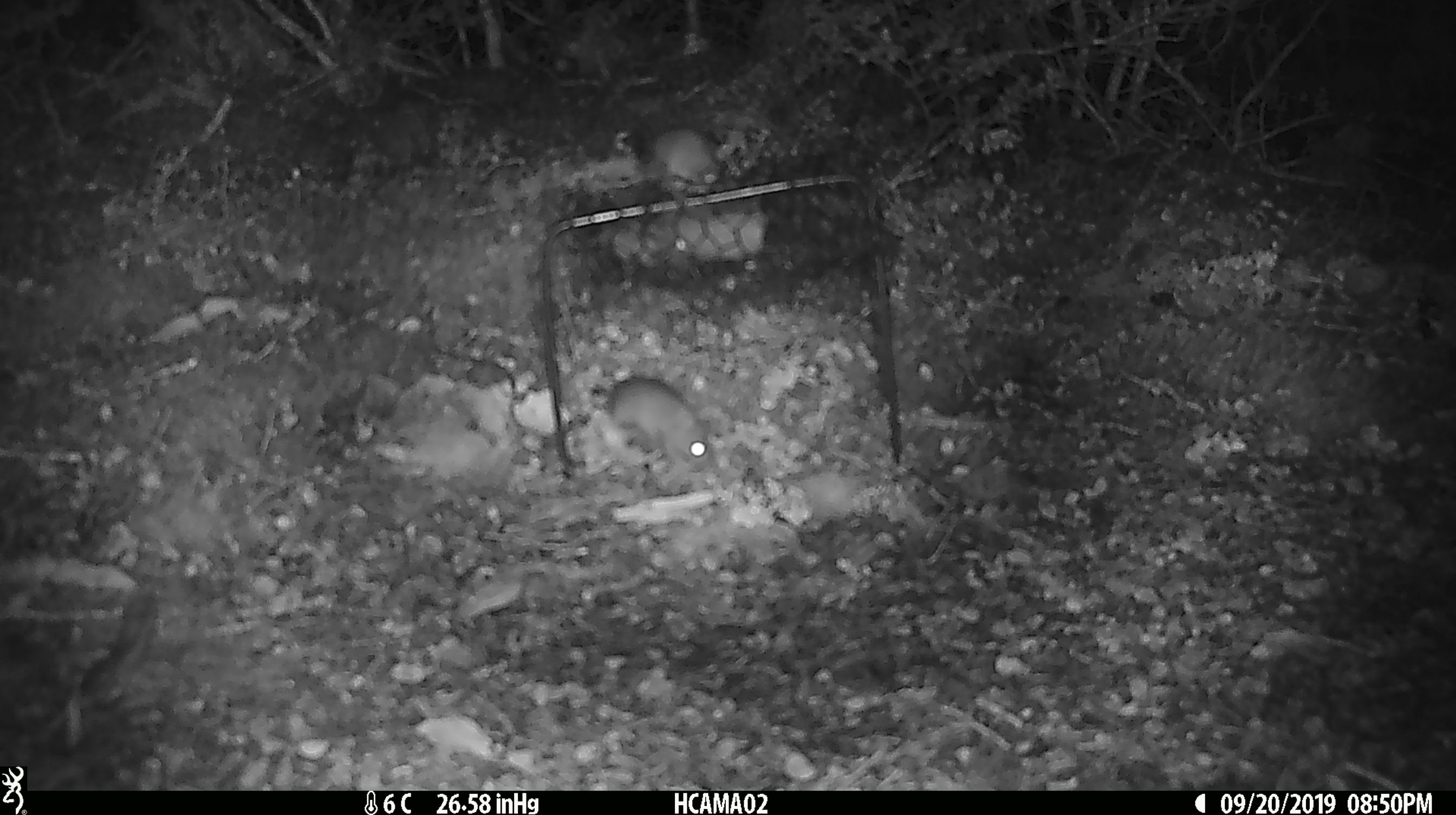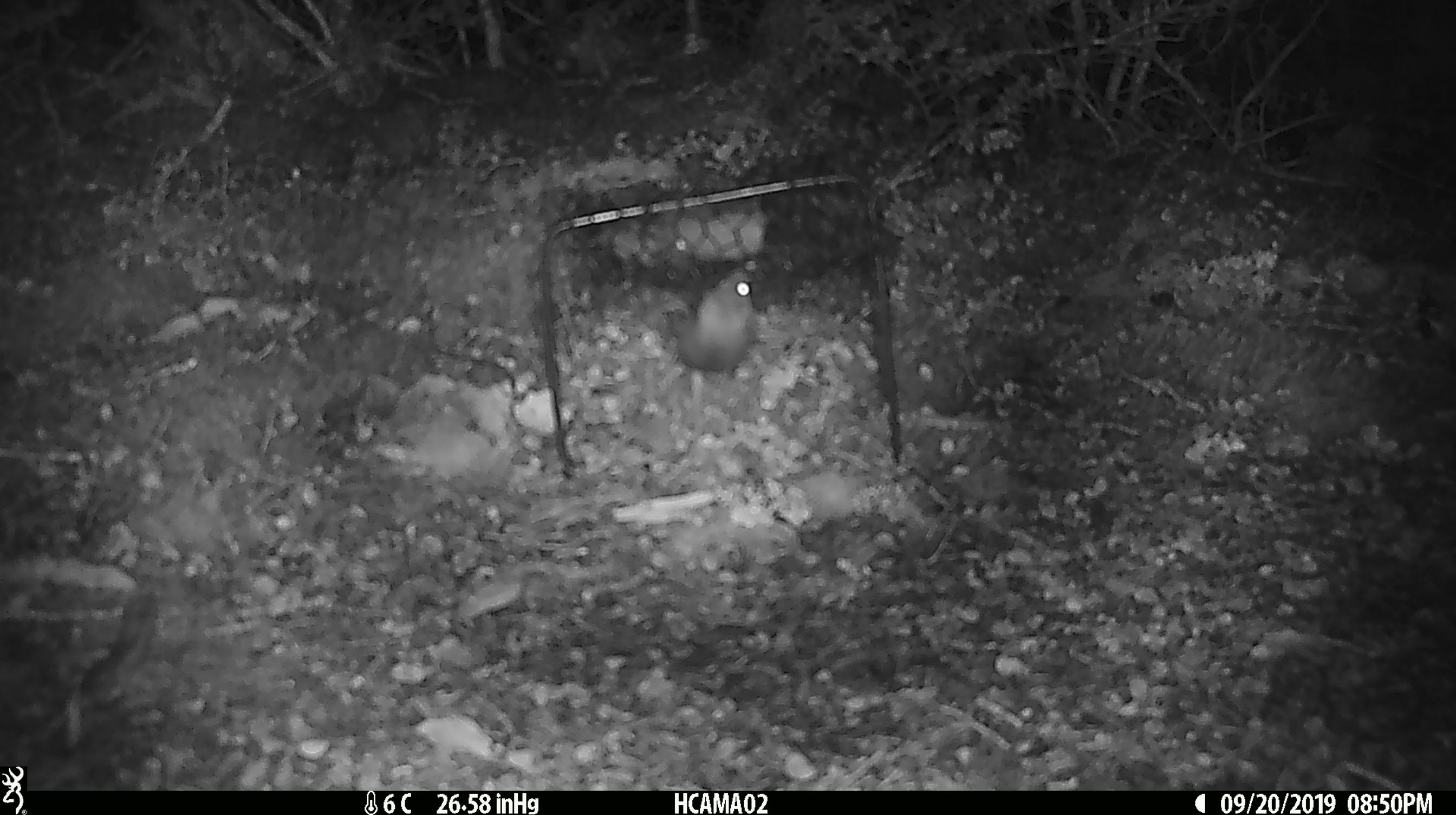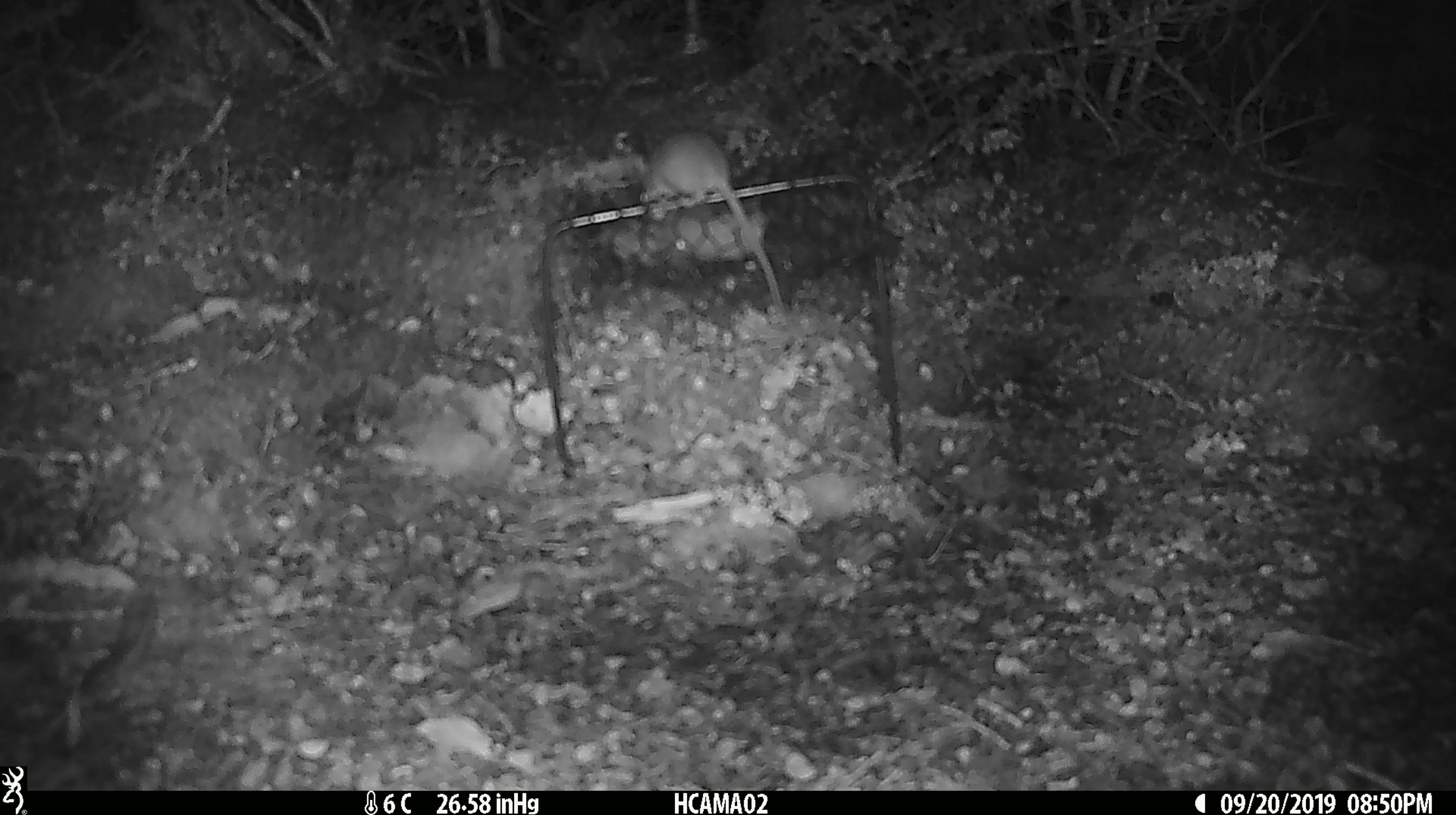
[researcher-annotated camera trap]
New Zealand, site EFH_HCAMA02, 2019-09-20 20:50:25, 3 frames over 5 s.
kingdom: Animalia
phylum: Chordata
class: Mammalia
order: Rodentia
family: Muridae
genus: Rattus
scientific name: Rattus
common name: rat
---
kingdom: Animalia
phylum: Chordata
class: Mammalia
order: Rodentia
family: Muridae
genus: Mus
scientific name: Mus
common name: mouse